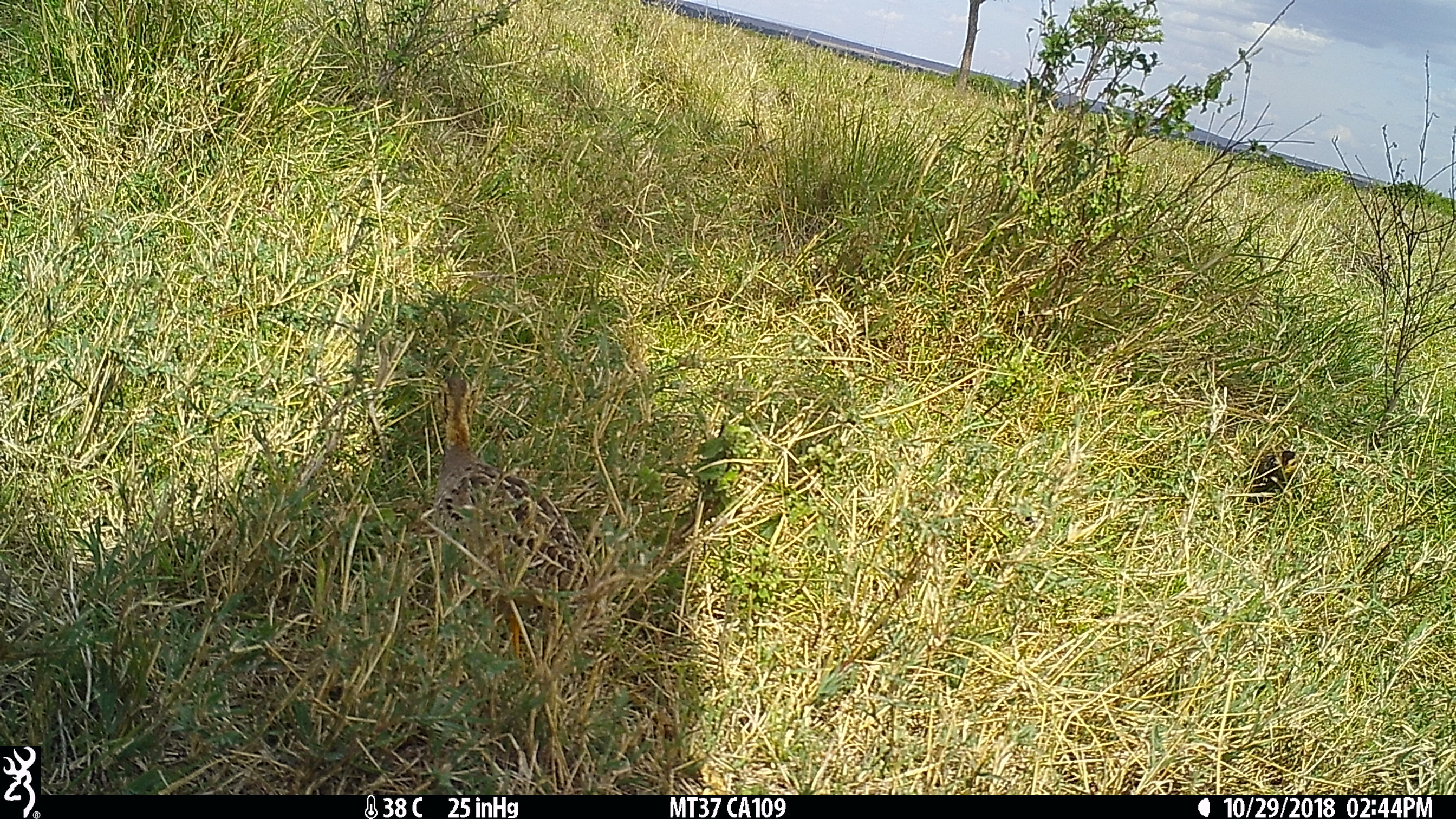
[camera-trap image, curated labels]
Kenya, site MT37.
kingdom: Animalia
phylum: Chordata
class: Aves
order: Galliformes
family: Phasianidae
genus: Campocolinus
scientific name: Campocolinus coqui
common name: coqui francolin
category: francolin coqui